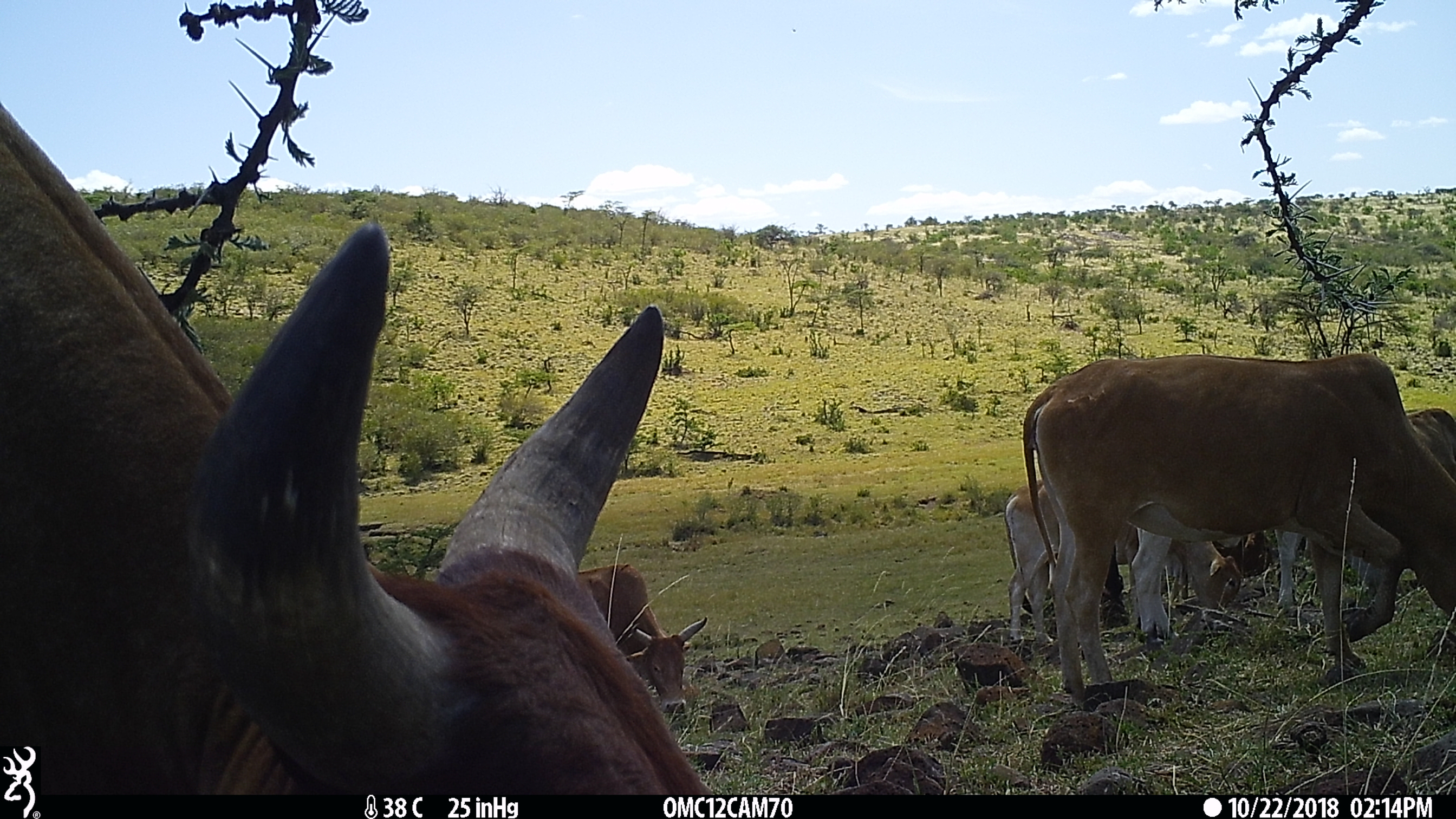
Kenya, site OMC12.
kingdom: Animalia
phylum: Chordata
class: Mammalia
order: Artiodactyla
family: Bovidae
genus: Bos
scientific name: Bos taurus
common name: cattle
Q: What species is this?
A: Cattle (Bos taurus).